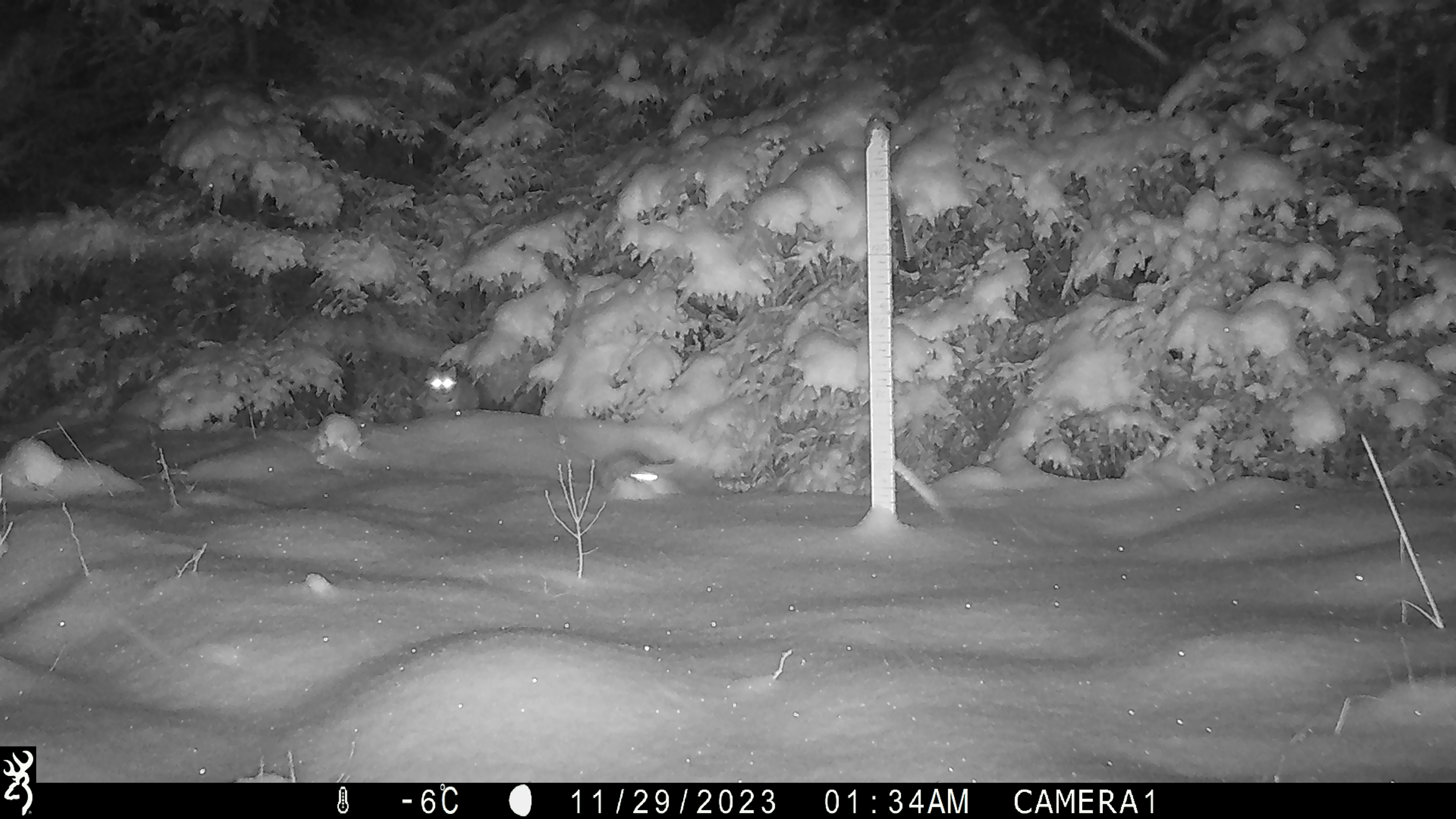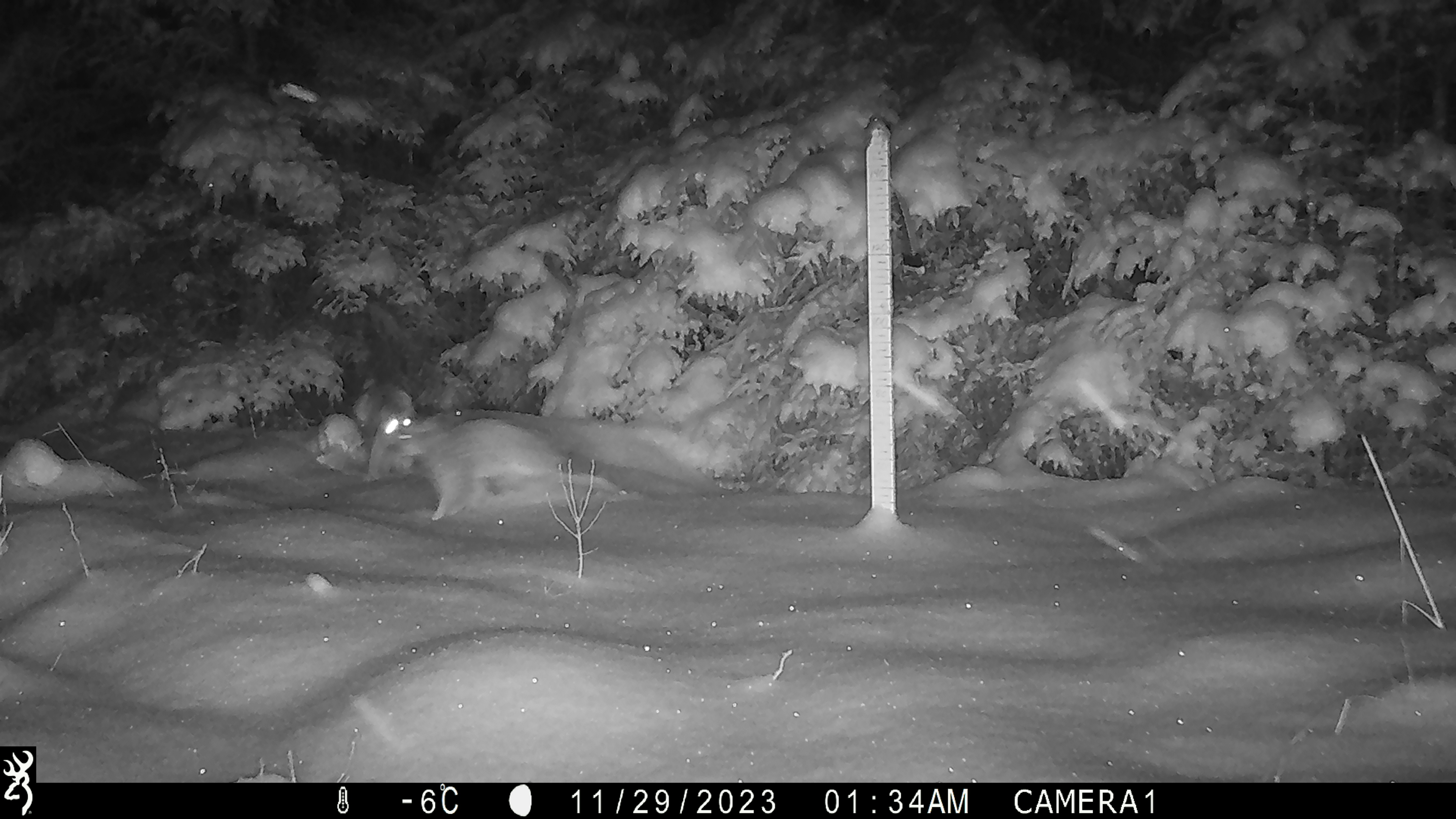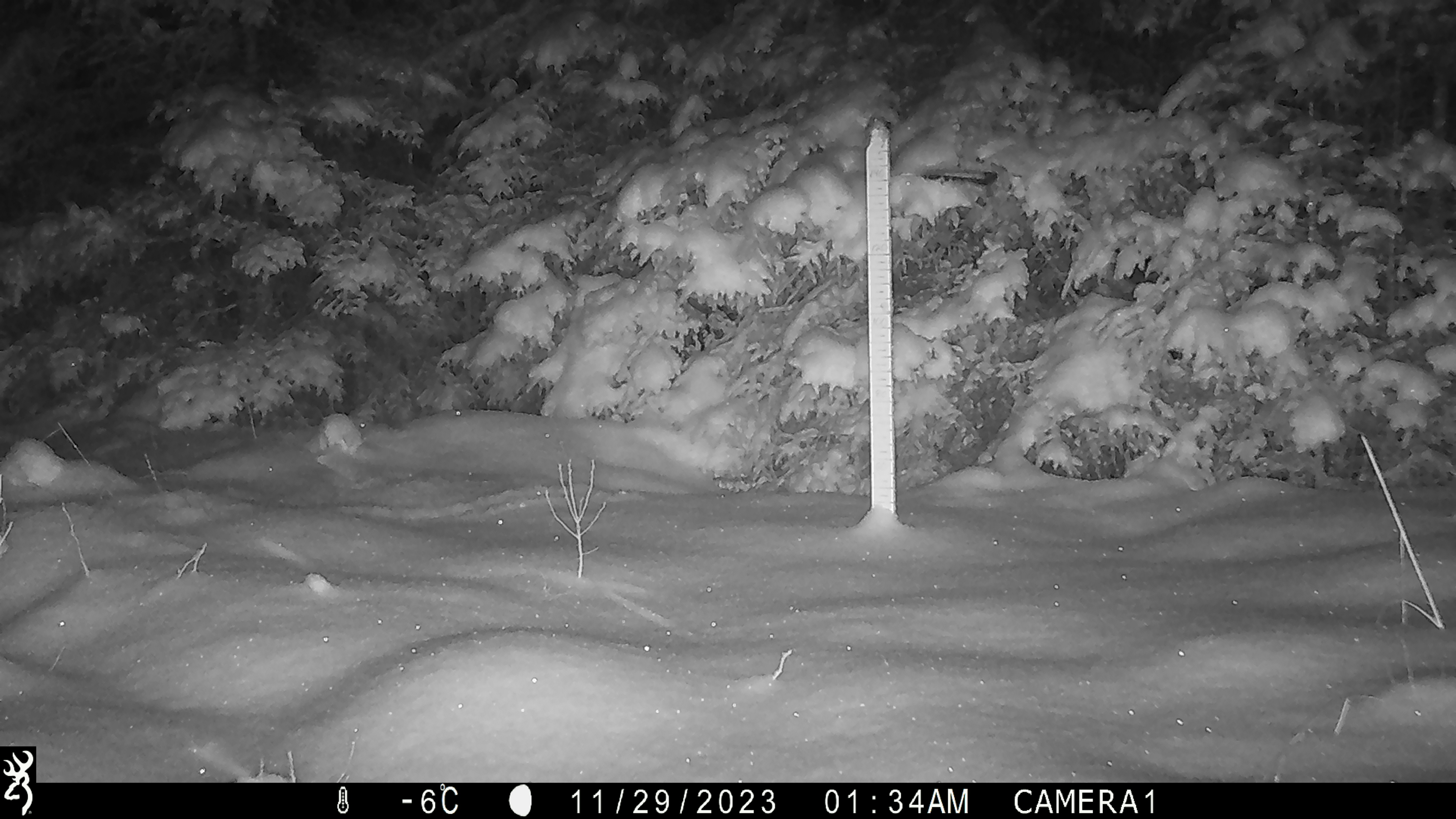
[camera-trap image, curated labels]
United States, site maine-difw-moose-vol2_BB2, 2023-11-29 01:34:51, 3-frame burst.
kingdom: Animalia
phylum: Chordata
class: Mammalia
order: Carnivora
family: Felidae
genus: Lynx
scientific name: Lynx canadensis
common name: canada lynx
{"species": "canada lynx (Lynx canadensis)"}